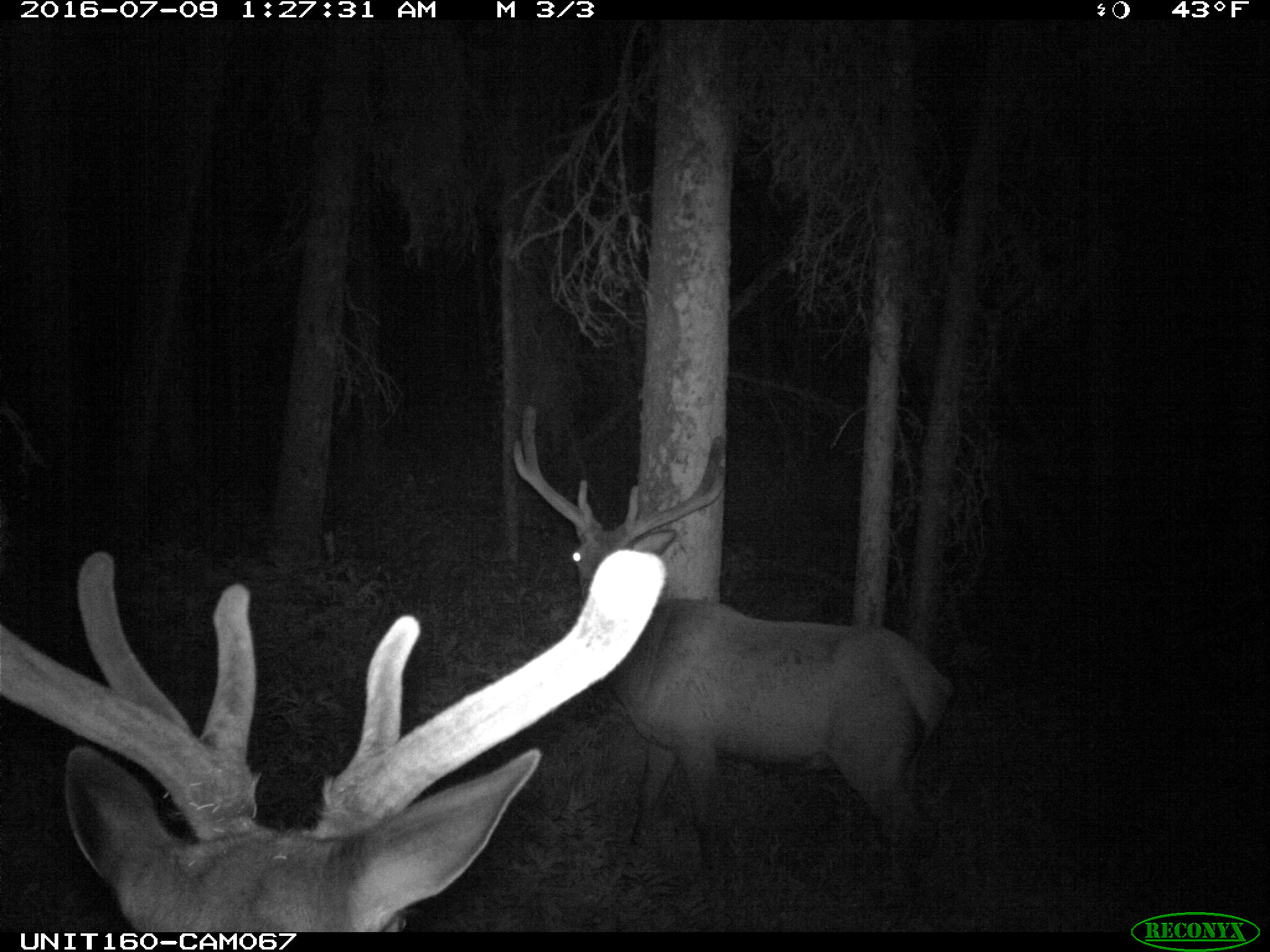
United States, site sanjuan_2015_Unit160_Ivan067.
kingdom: Animalia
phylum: Chordata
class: Mammalia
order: Artiodactyla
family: Cervidae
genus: Cervus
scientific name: Cervus elaphus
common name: red deer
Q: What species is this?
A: Cervus elaphus (red deer).